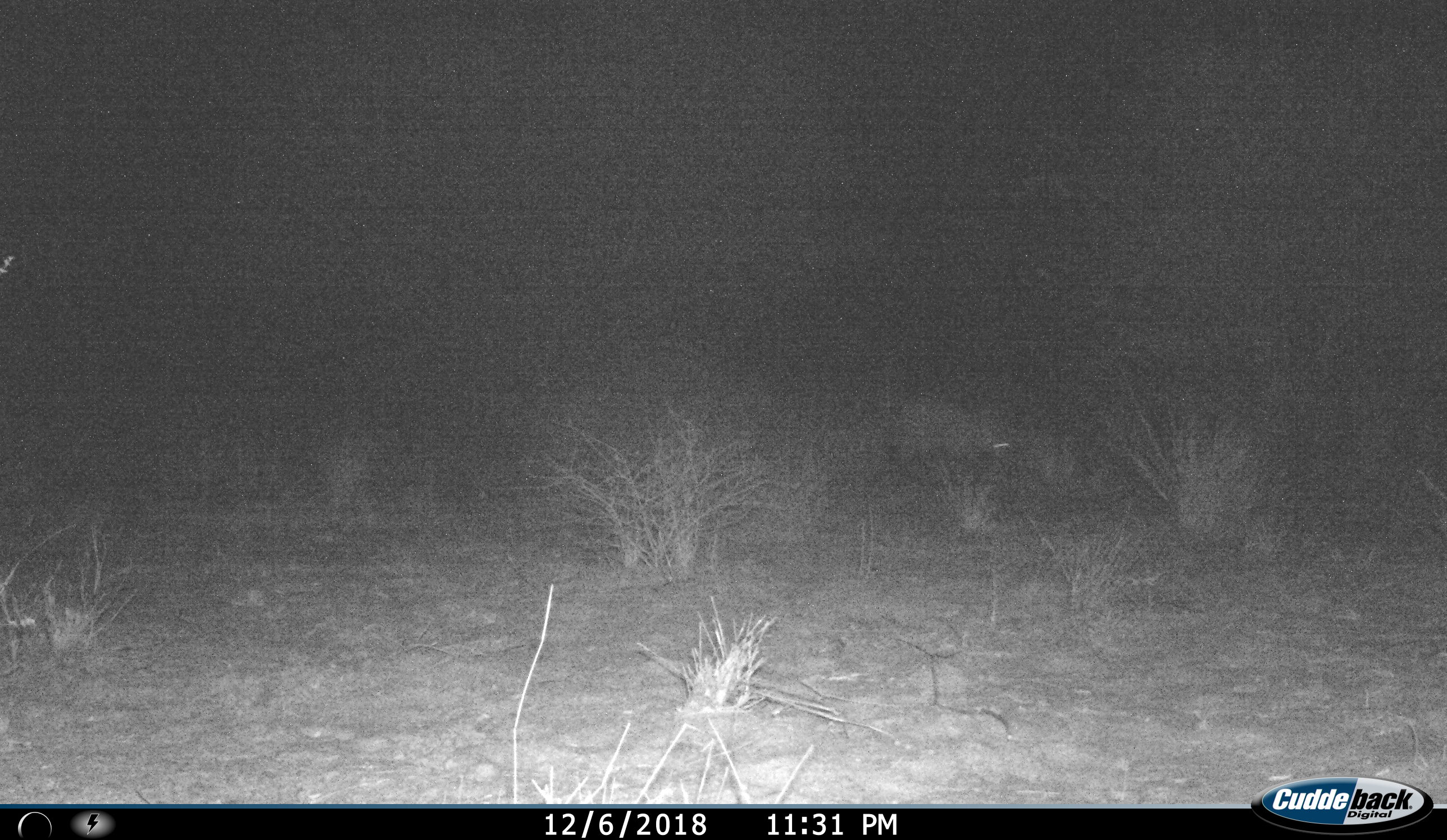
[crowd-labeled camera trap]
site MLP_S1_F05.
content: unidentified animal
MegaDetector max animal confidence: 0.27